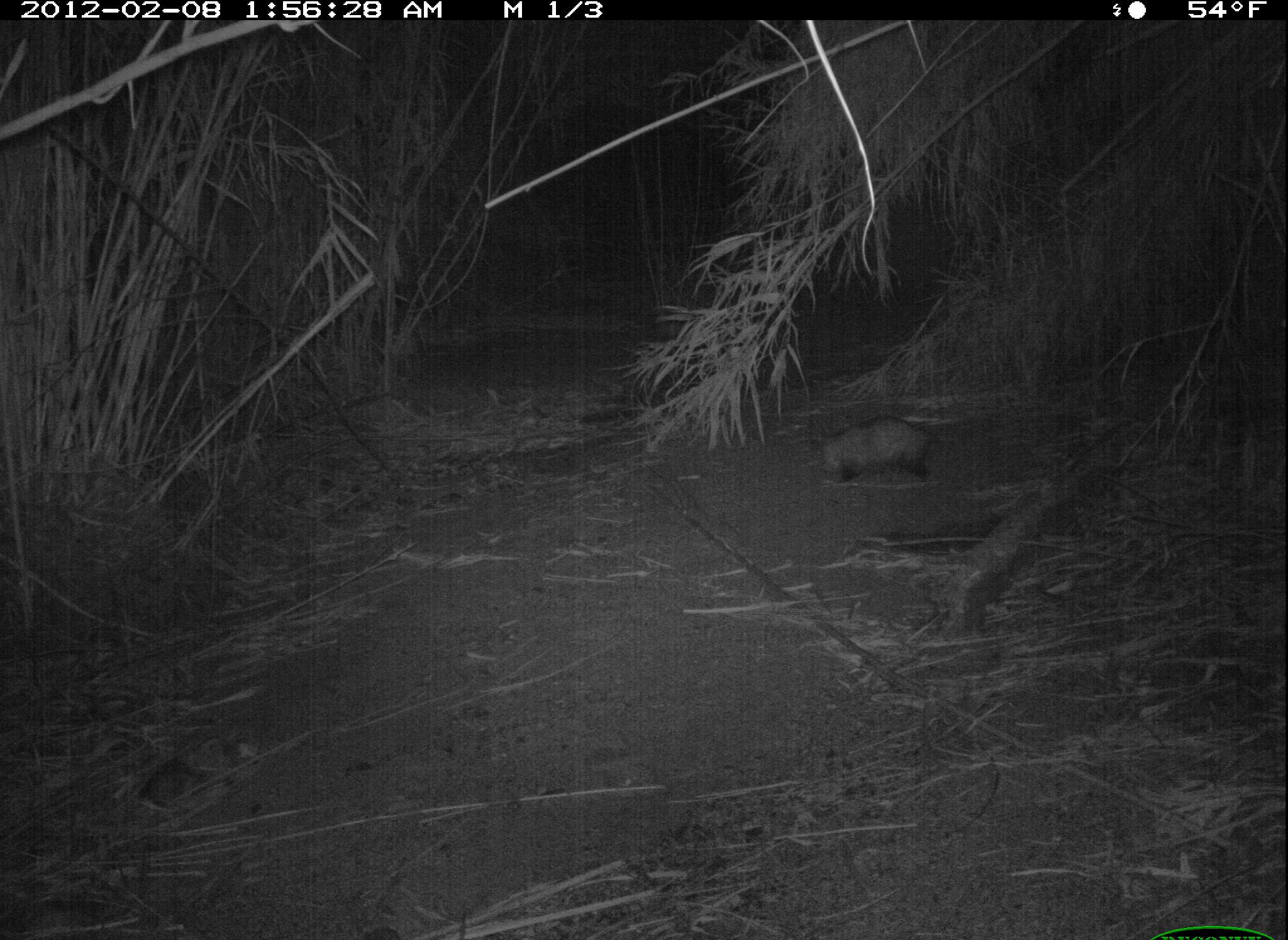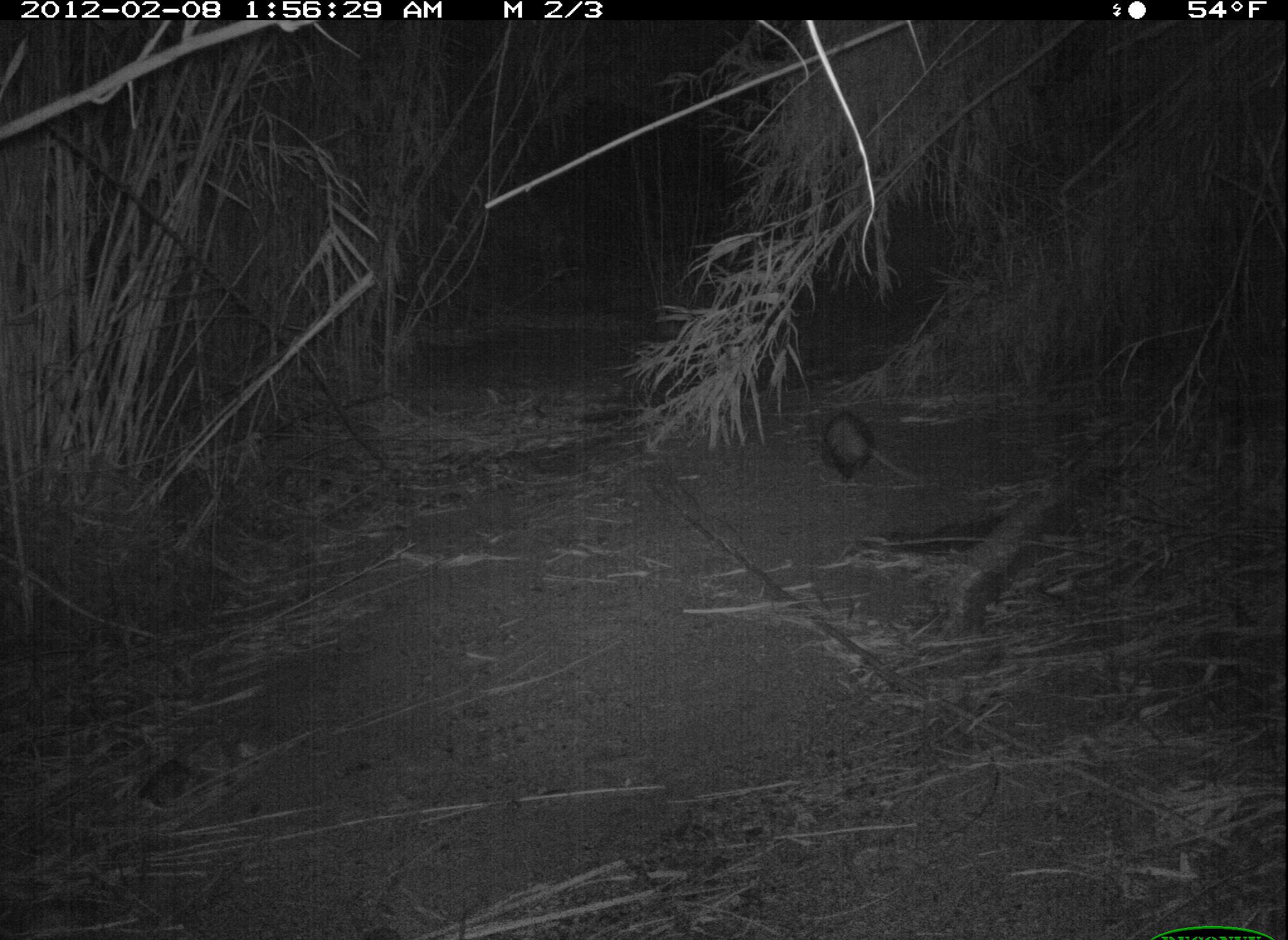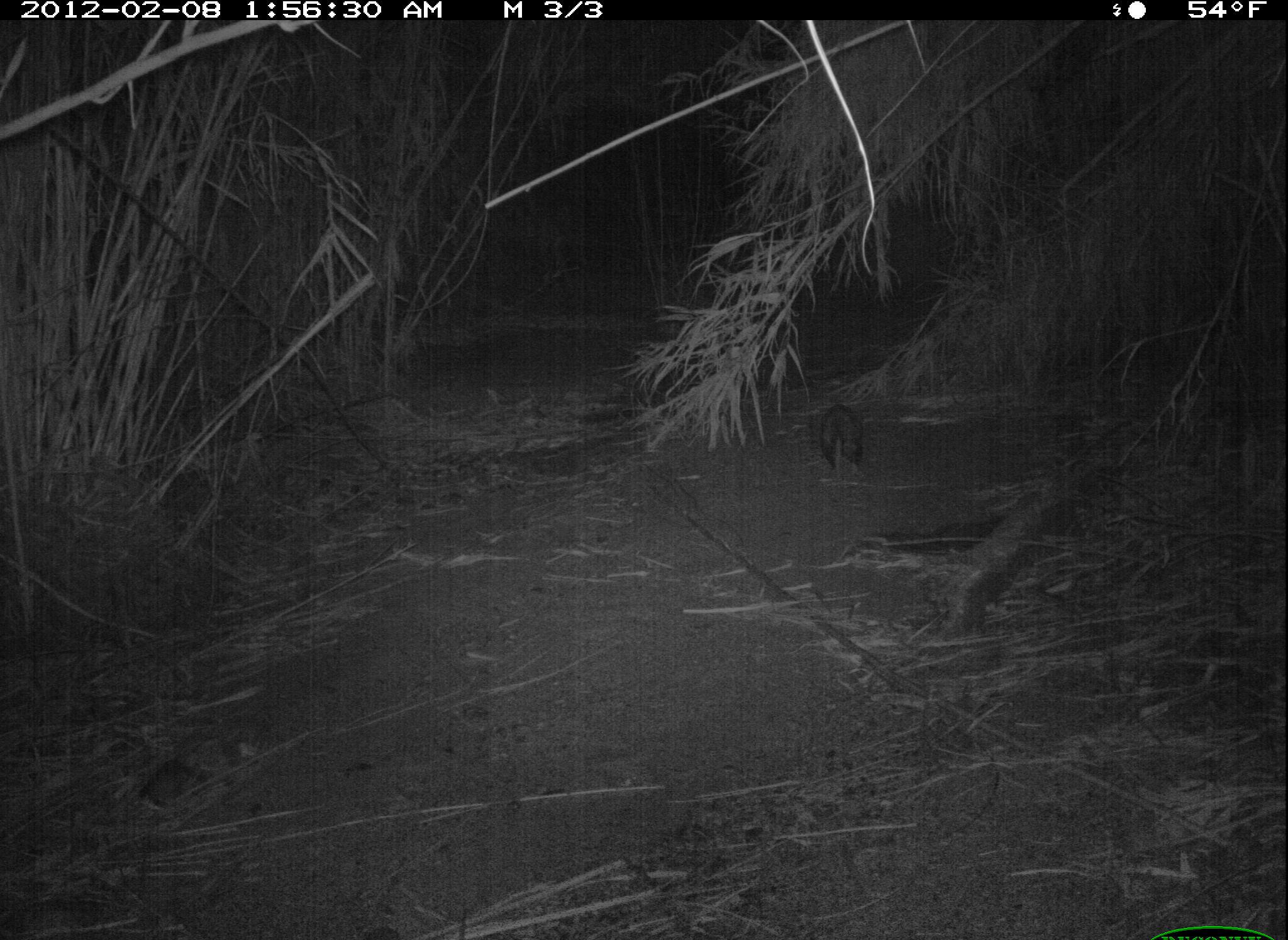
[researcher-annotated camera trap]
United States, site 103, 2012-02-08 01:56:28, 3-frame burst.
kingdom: Animalia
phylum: Chordata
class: Mammalia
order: Didelphimorphia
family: Didelphidae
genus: Didelphis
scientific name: Didelphis virginiana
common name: virginia opossum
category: opossum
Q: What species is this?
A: Opossum (virginia opossum) (Didelphis virginiana).